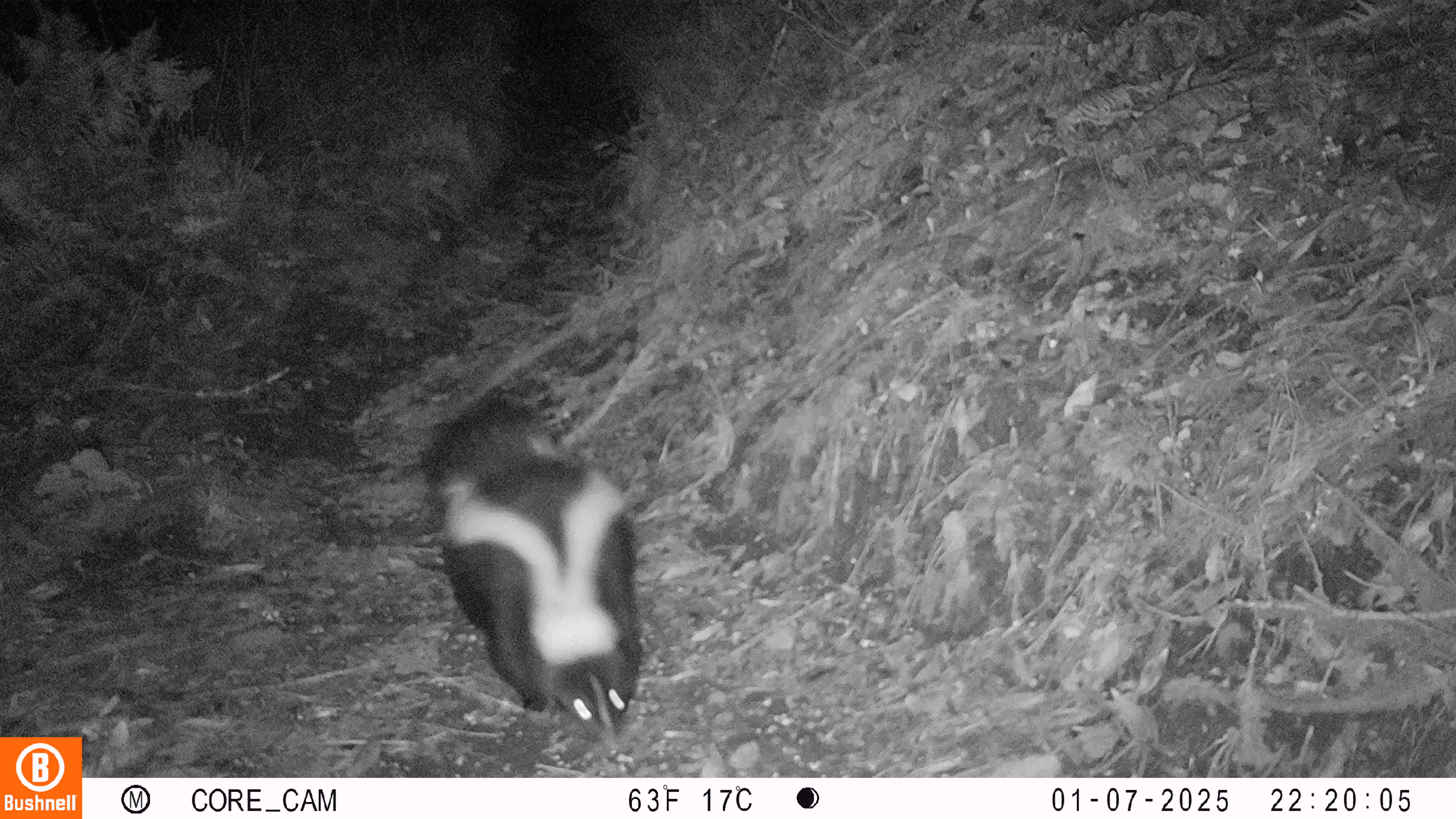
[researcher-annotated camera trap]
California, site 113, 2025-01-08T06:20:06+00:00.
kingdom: Animalia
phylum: Chordata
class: Mammalia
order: Carnivora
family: Mephitidae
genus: Mephitis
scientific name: Mephitis mephitis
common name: striped skunk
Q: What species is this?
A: Striped skunk (Mephitis mephitis).